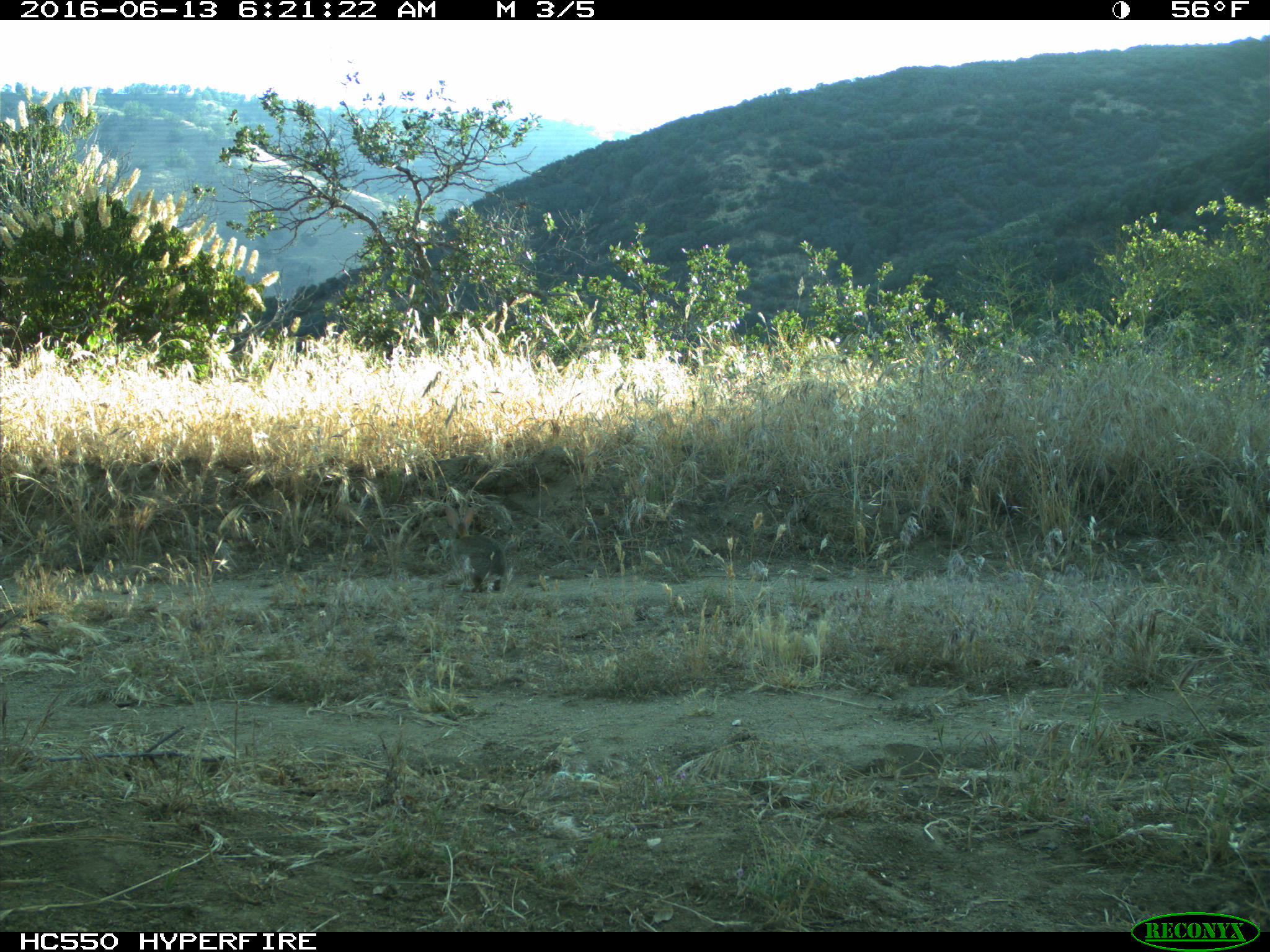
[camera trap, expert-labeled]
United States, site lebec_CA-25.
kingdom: Animalia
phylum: Chordata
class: Mammalia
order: Lagomorpha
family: Leporidae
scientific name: Leporidae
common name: rabbits and hares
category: unidentified rabbit